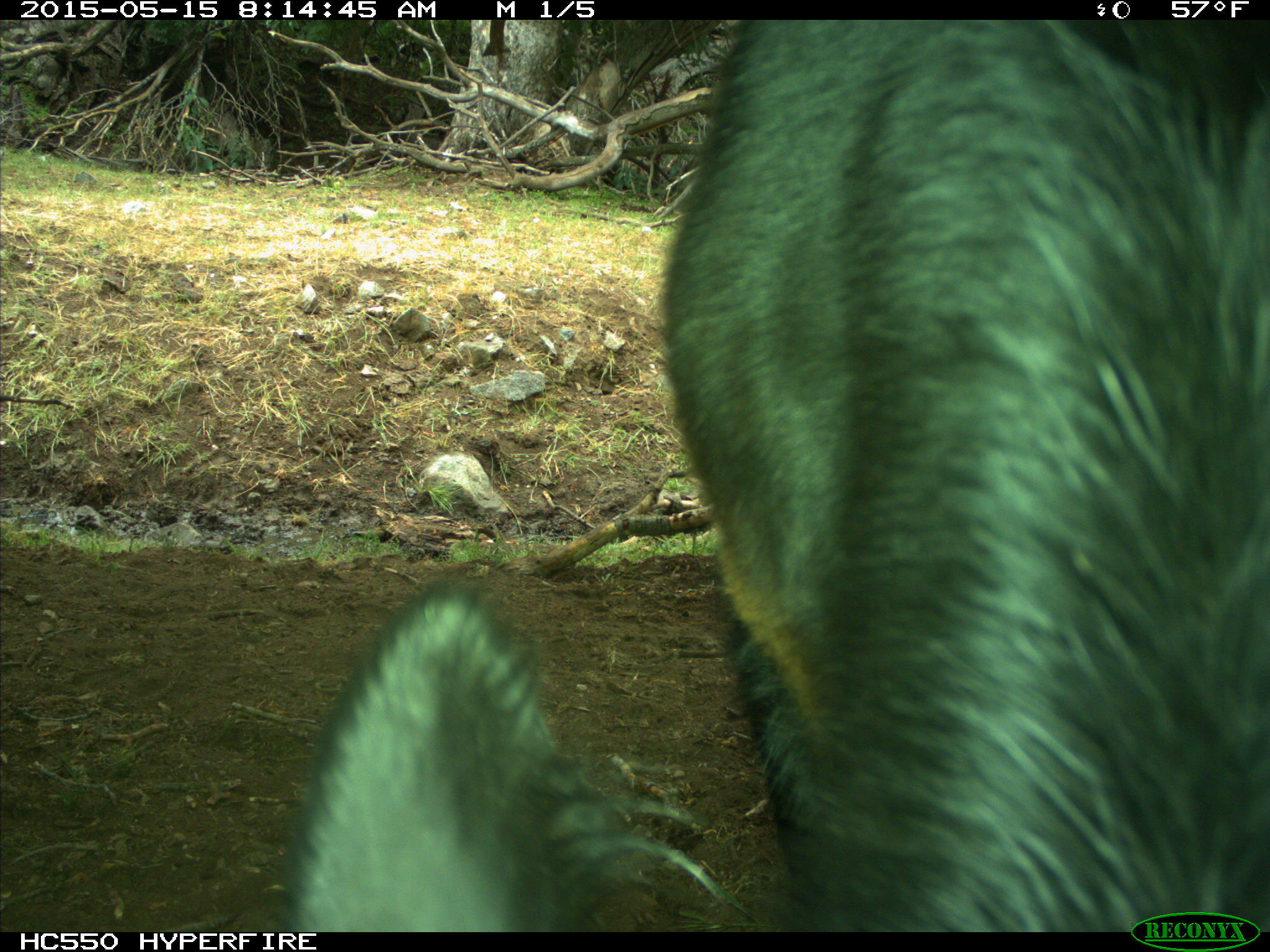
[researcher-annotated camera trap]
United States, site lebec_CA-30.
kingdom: Animalia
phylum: Chordata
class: Mammalia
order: Artiodactyla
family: Bovidae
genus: Bos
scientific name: Bos taurus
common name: domestic cow